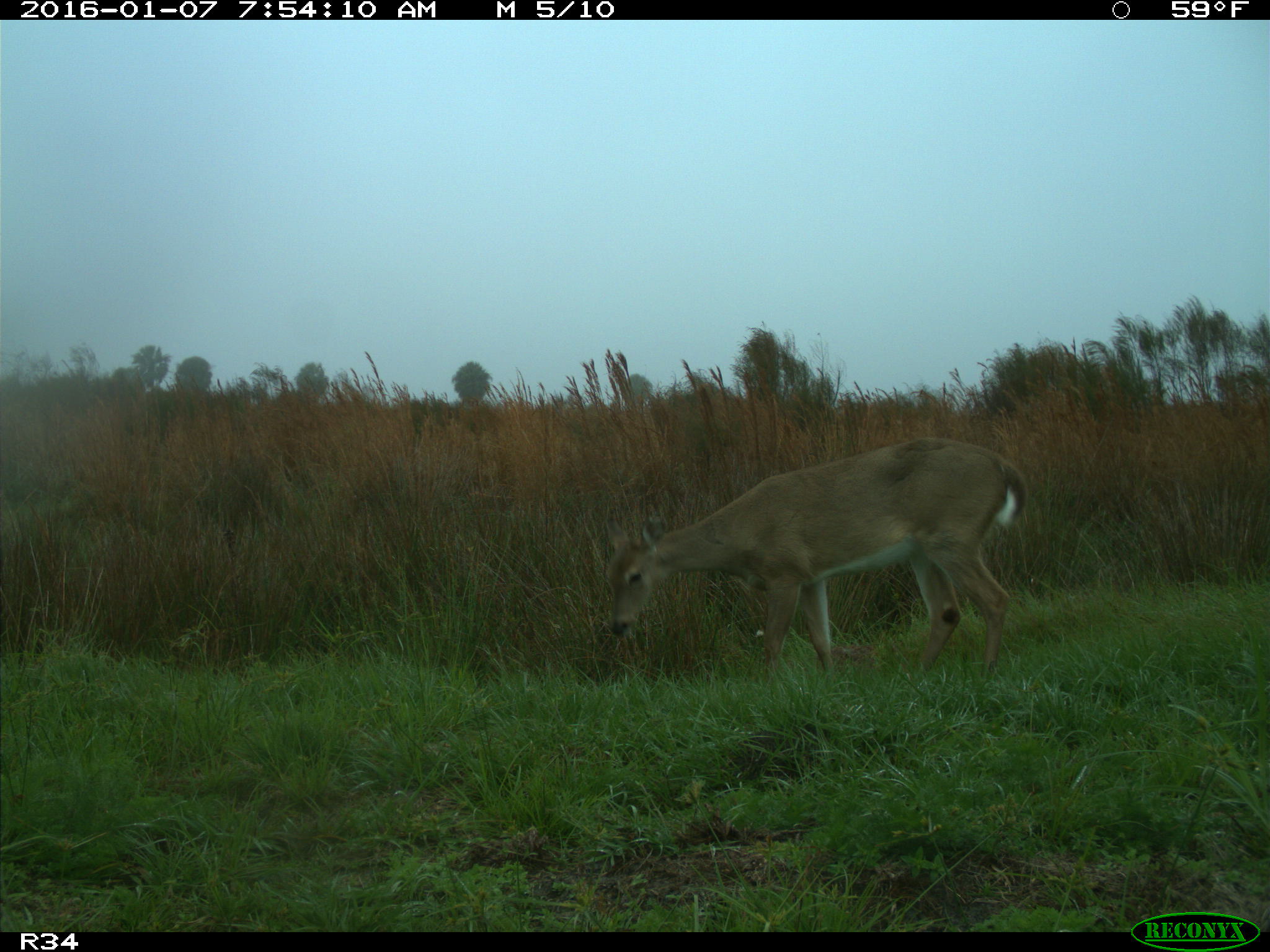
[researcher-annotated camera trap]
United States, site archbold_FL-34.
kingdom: Animalia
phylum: Chordata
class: Mammalia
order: Artiodactyla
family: Cervidae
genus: Odocoileus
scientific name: Odocoileus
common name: deer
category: unidentified deer